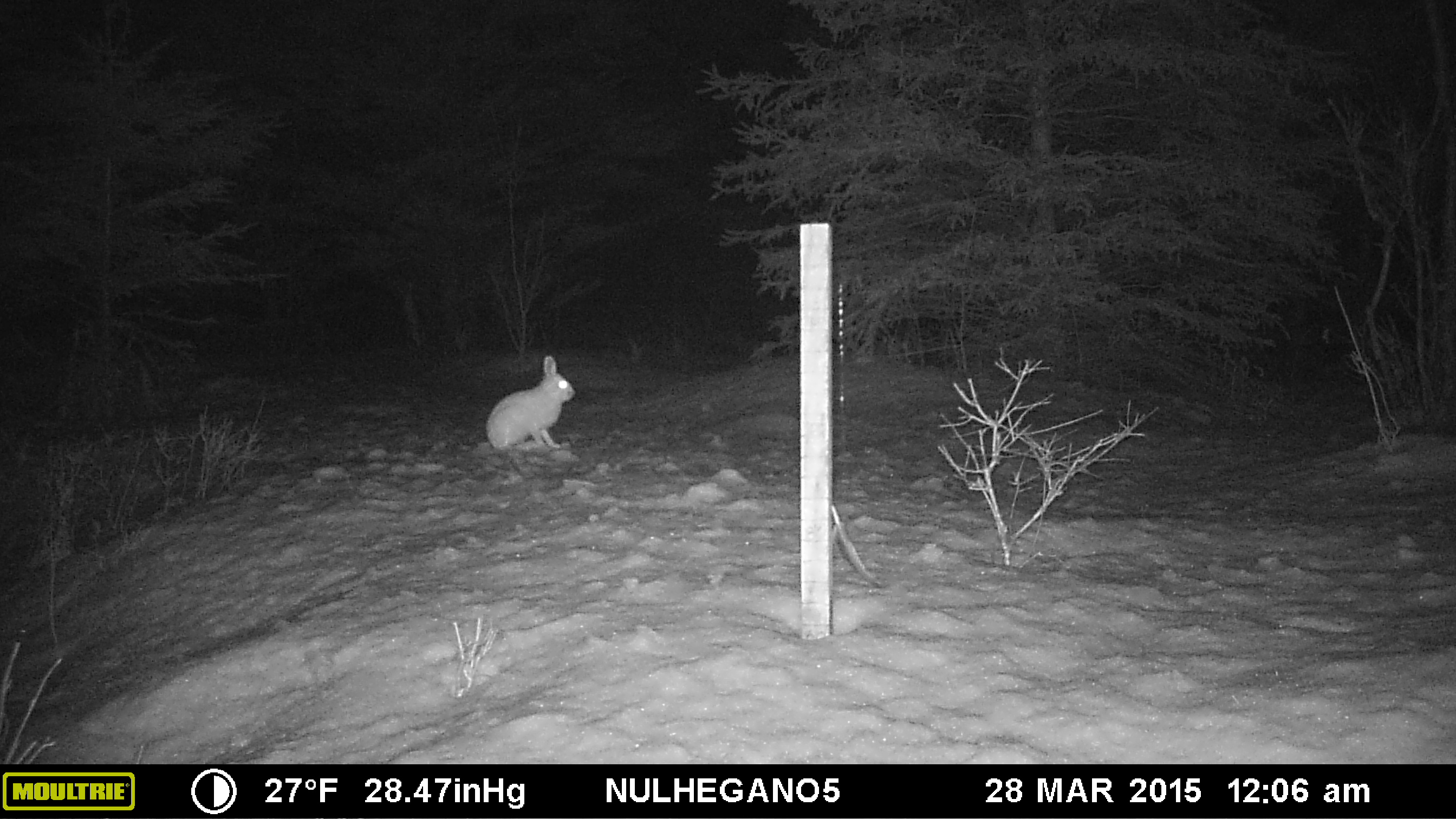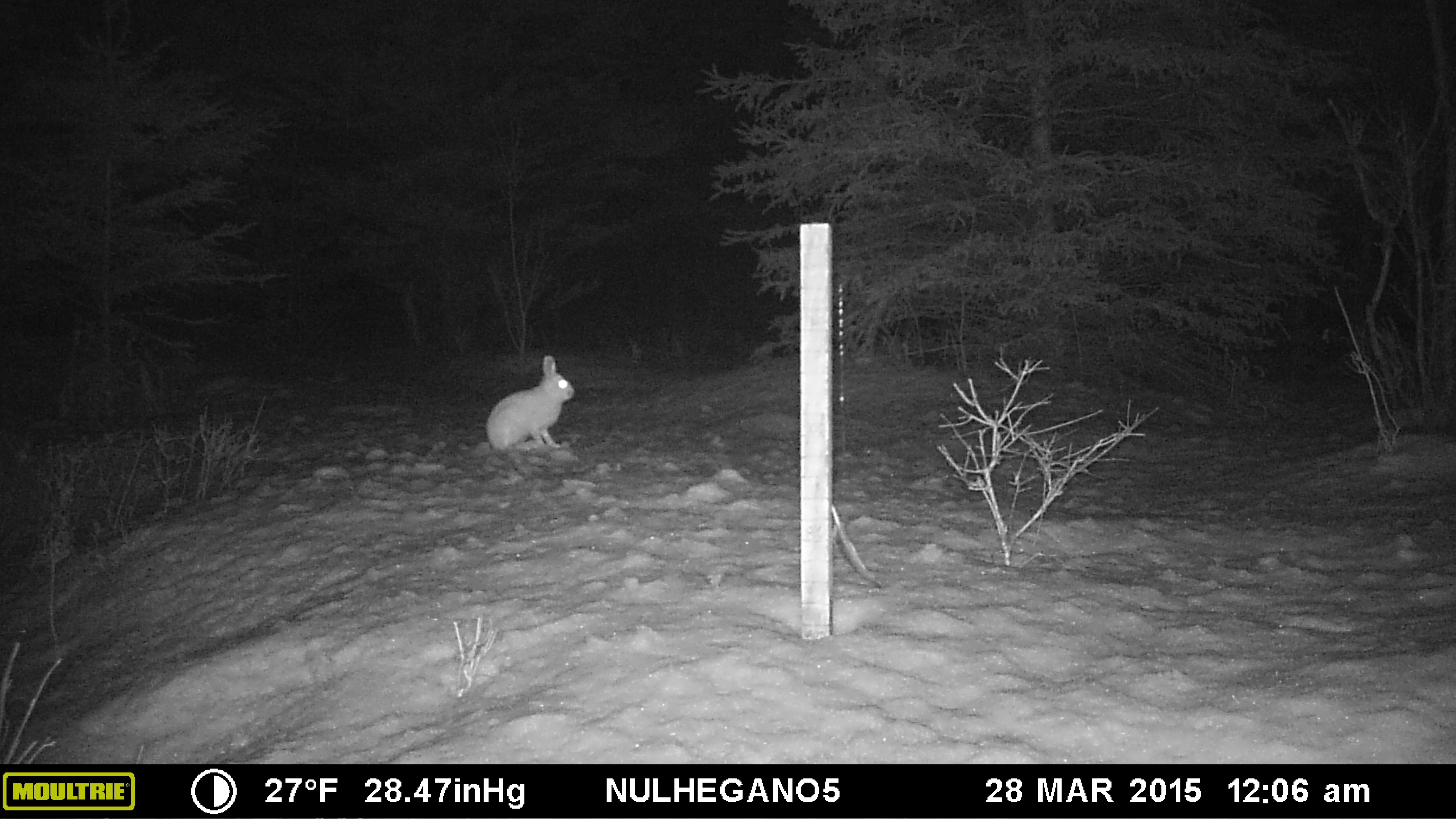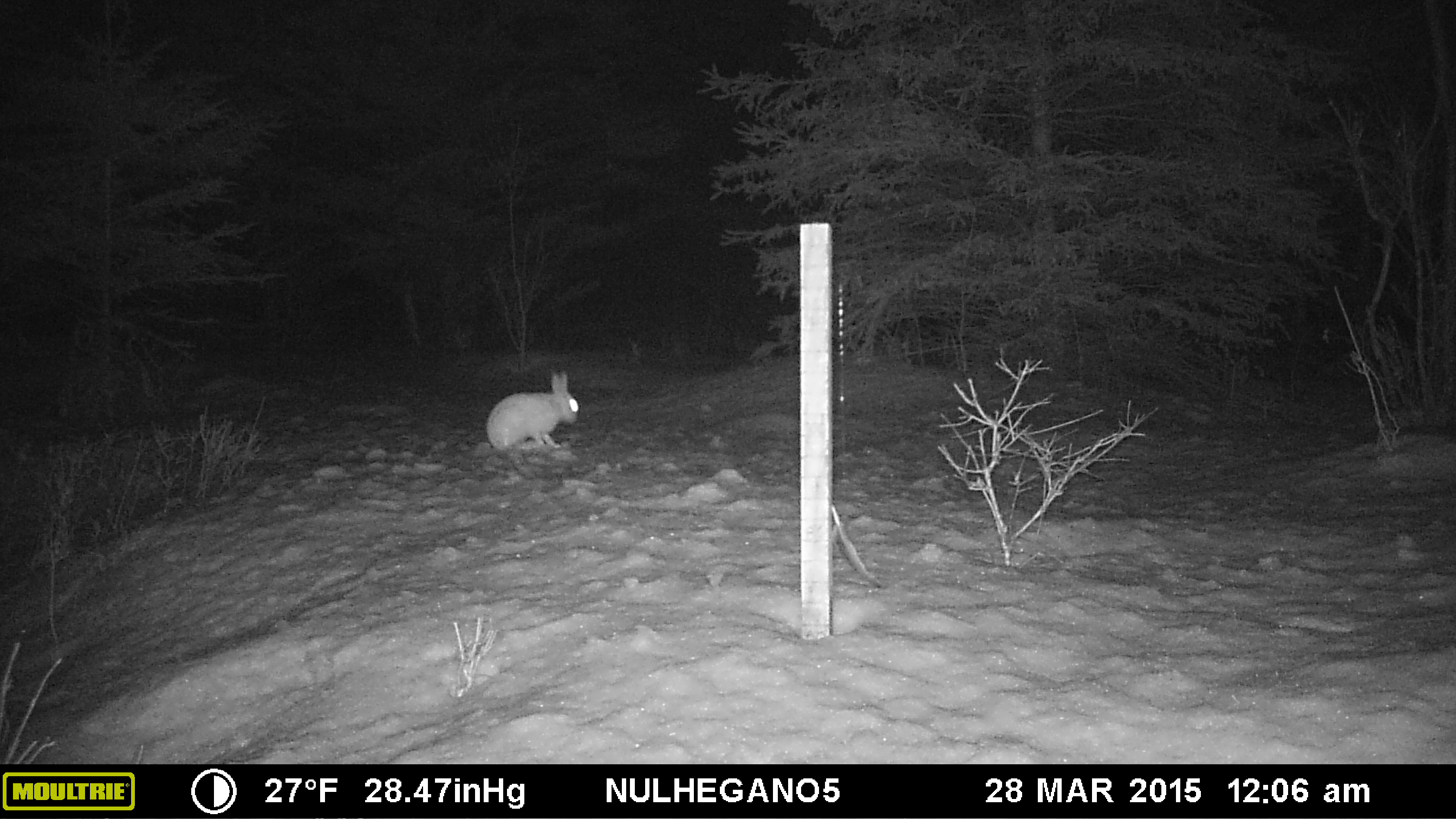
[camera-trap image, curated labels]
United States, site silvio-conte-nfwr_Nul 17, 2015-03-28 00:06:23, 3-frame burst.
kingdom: Animalia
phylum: Chordata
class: Mammalia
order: Lagomorpha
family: Leporidae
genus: Lepus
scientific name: Lepus americanus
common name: snowshoe hare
Snowshoe hare (Lepus americanus).